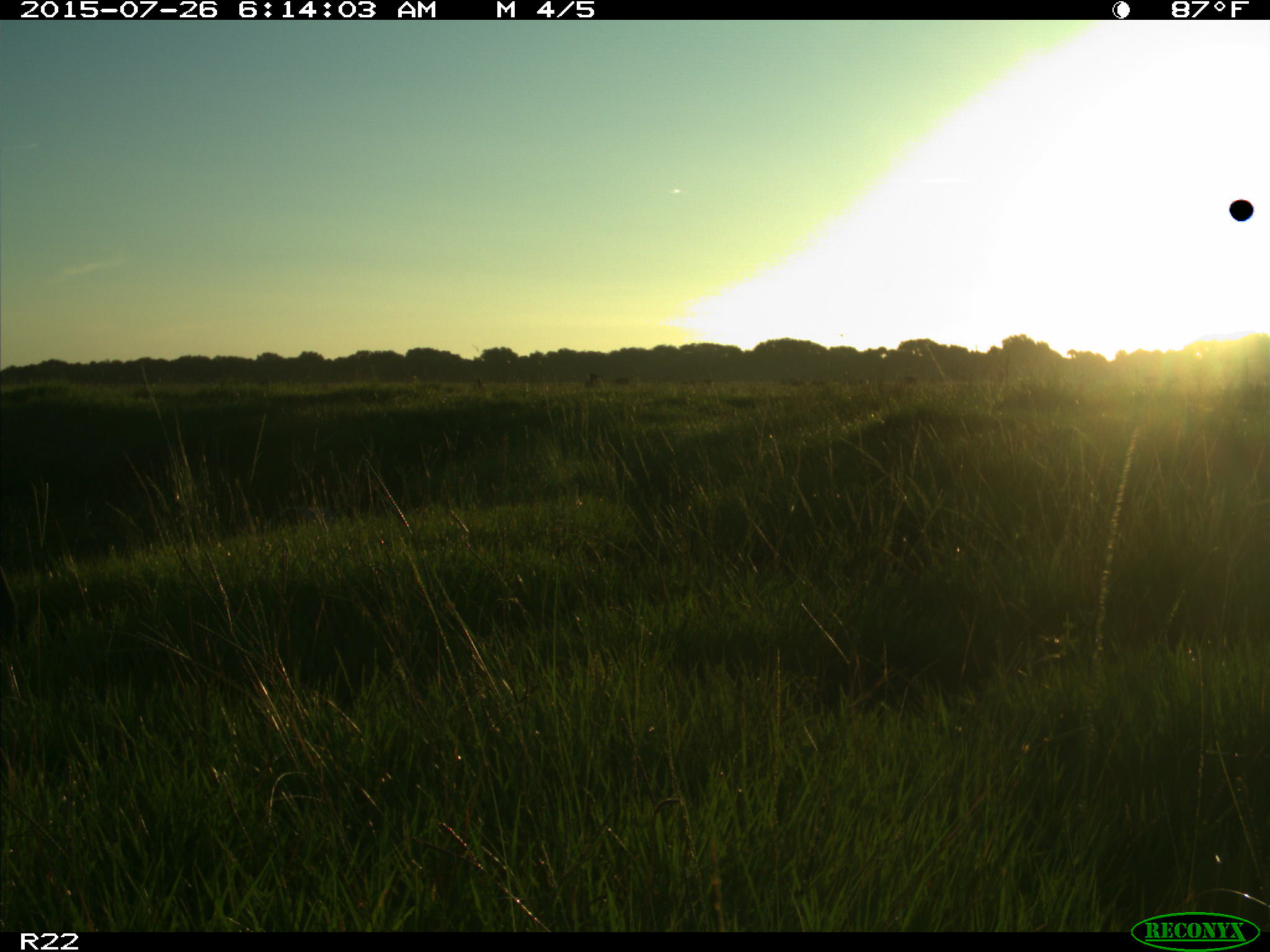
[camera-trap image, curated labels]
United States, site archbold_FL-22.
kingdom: Animalia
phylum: Chordata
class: Mammalia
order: Artiodactyla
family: Bovidae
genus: Bos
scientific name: Bos taurus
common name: domestic cow